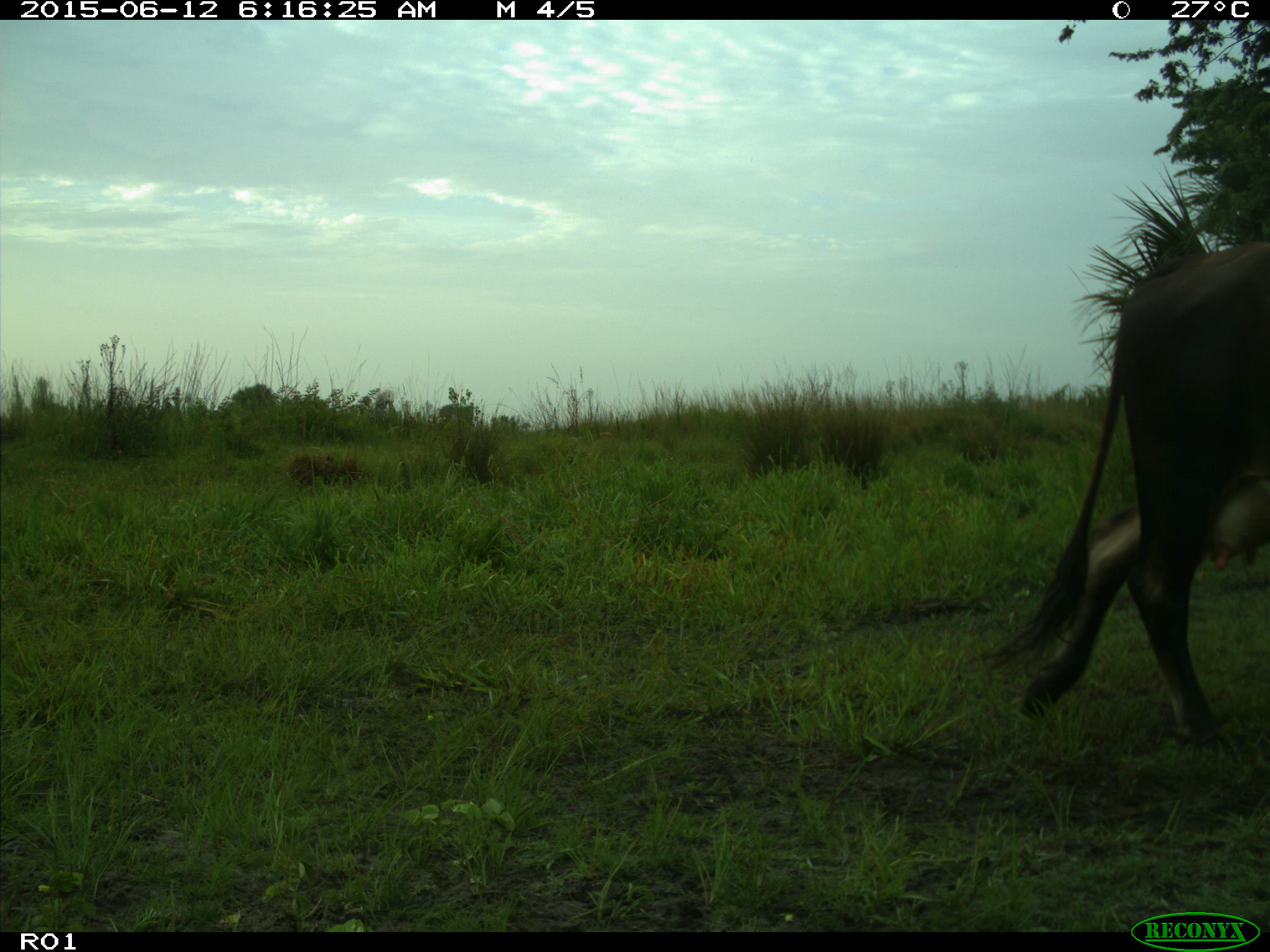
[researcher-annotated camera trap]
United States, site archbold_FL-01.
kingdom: Animalia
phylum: Chordata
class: Mammalia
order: Artiodactyla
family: Bovidae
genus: Bos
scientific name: Bos taurus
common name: domestic cow